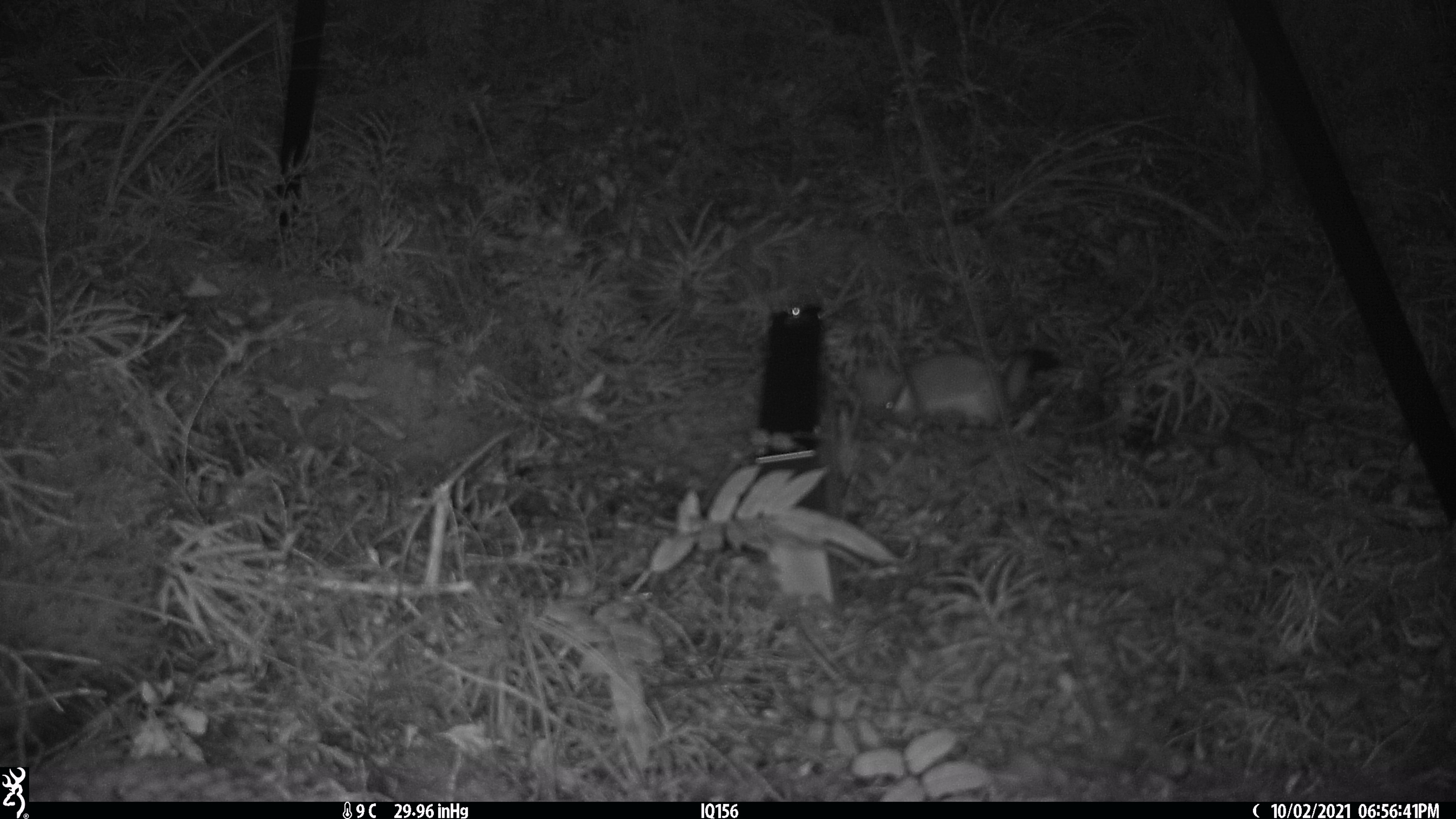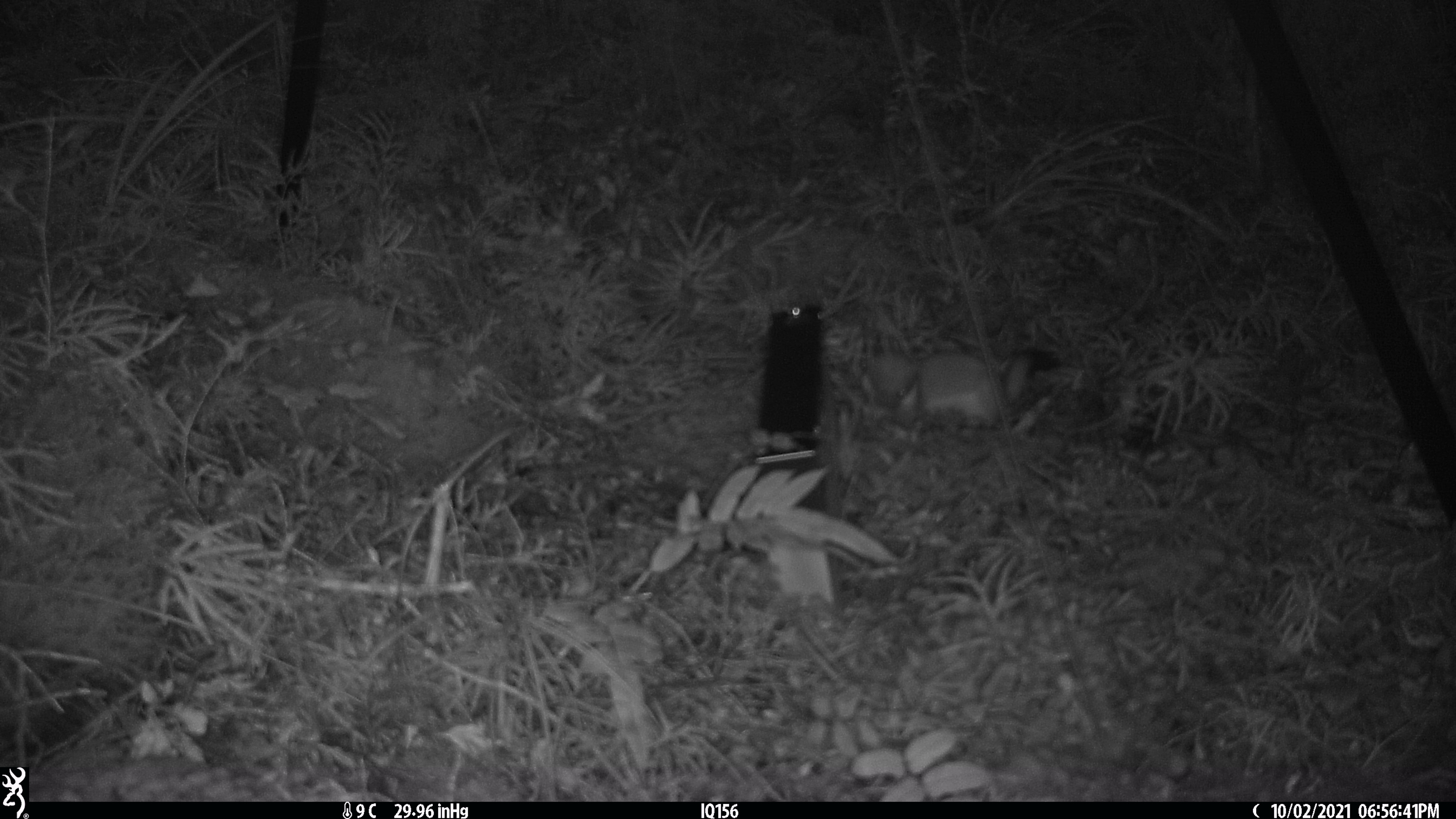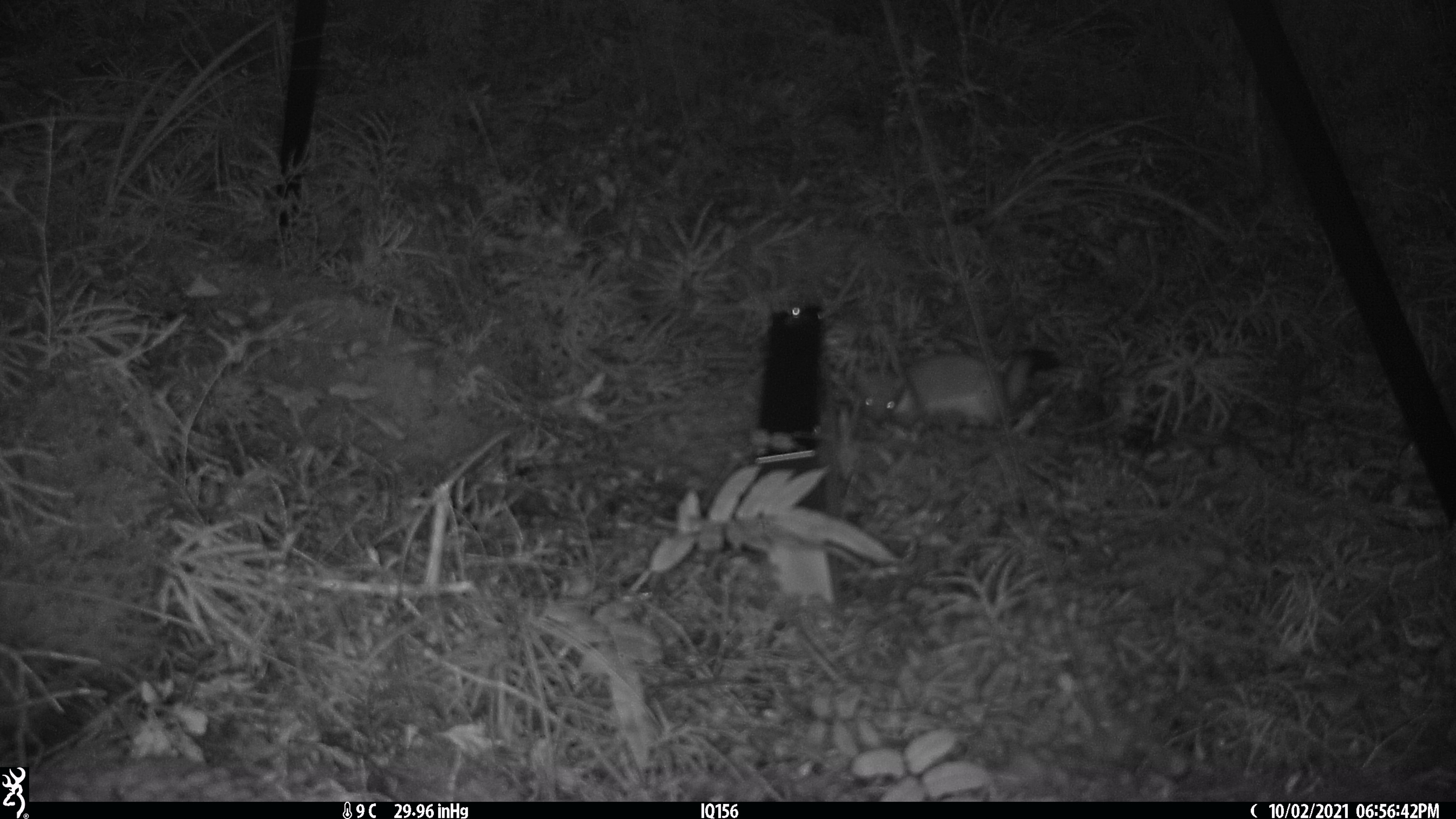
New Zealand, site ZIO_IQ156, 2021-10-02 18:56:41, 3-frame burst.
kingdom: Animalia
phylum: Chordata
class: Mammalia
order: Carnivora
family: Mustelidae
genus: Mustela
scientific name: Mustela erminea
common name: stoat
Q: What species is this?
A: Stoat (Mustela erminea).